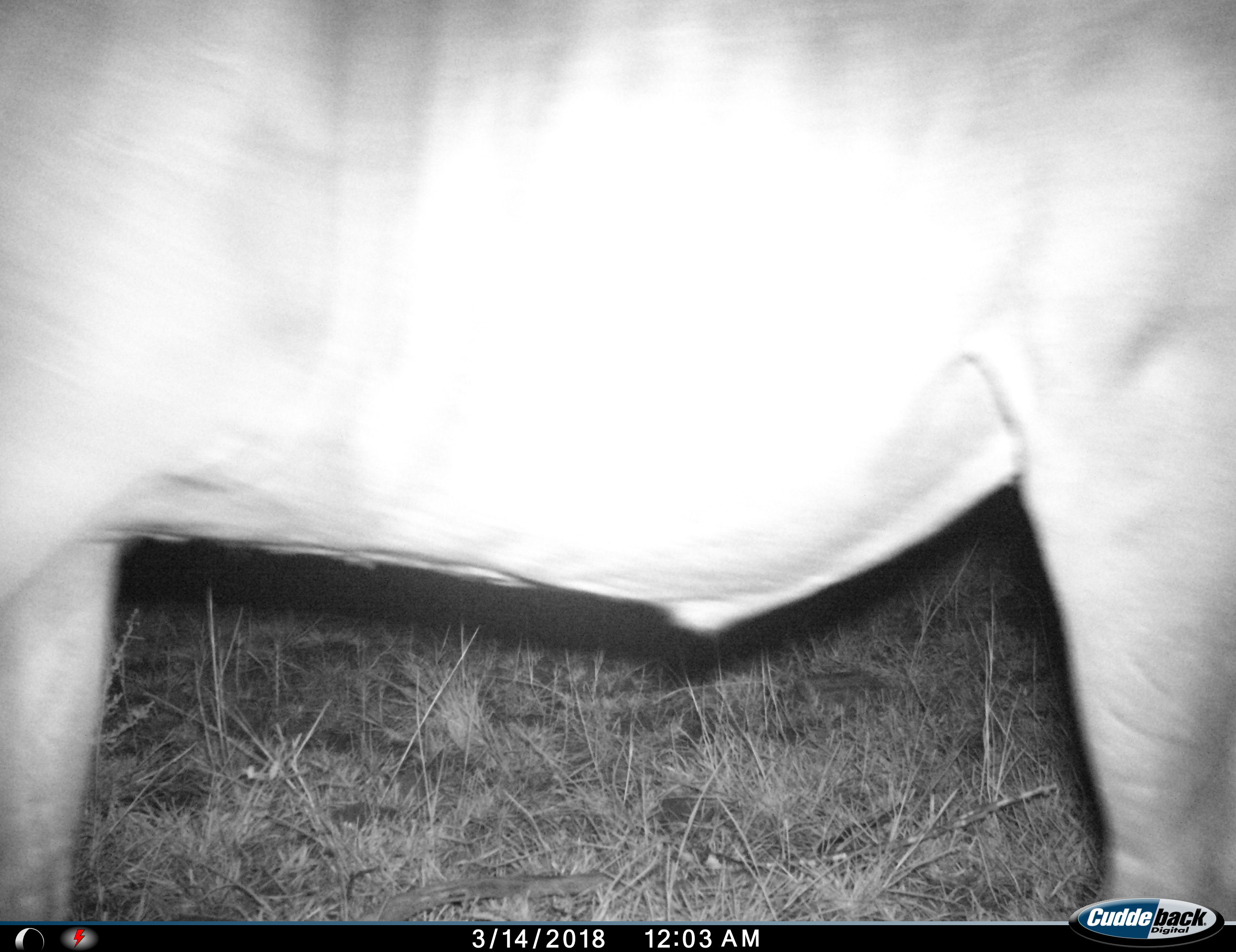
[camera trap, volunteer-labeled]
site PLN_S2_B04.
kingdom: Animalia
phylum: Chordata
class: Mammalia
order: Artiodactyla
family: Bovidae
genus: Syncerus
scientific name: Syncerus caffer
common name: african buffalo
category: buffalo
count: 1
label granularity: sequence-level